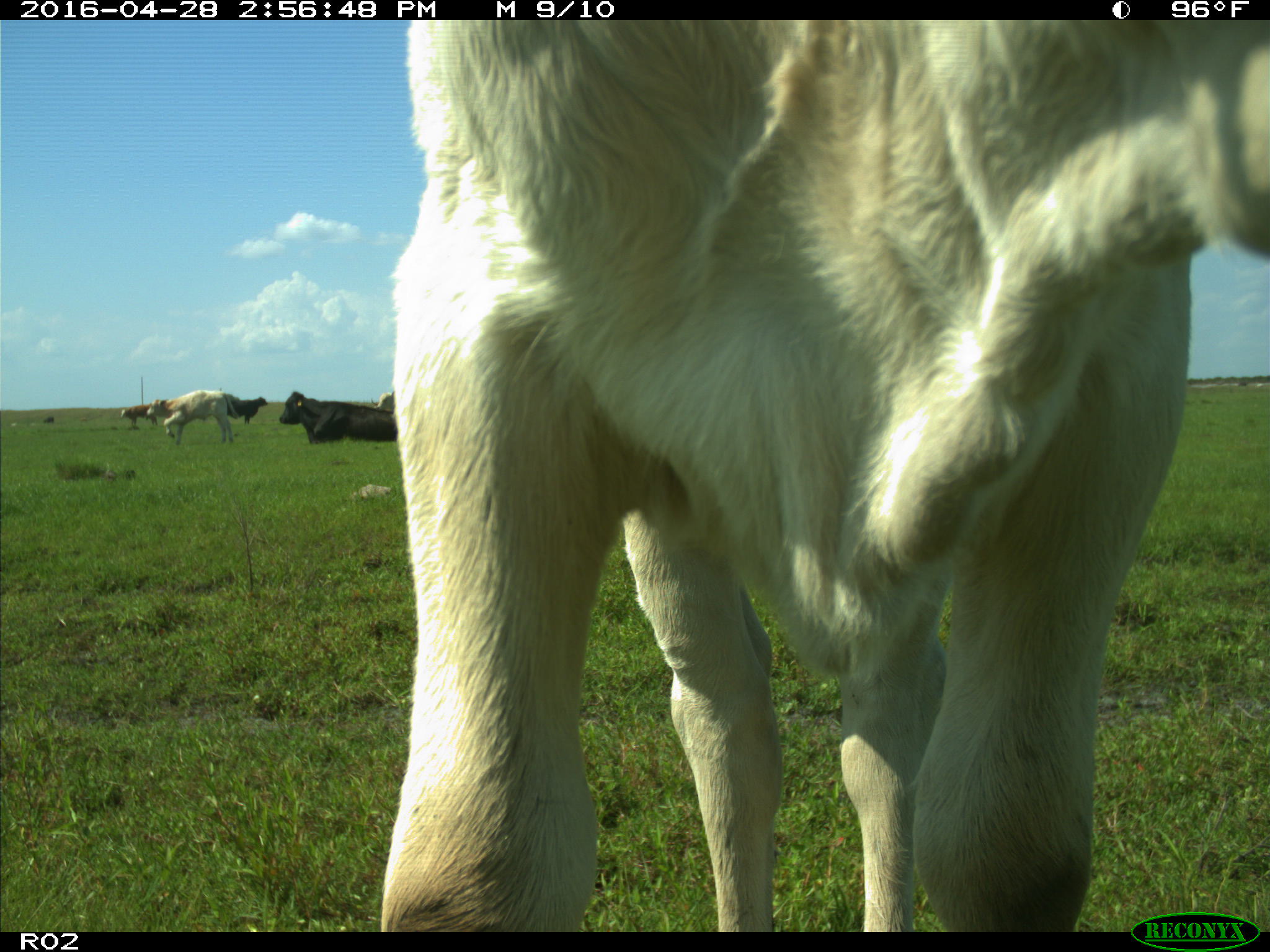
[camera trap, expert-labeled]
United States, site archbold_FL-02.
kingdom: Animalia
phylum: Chordata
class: Mammalia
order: Artiodactyla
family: Bovidae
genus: Bos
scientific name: Bos taurus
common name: domestic cow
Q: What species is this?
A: Bos taurus (domestic cow).